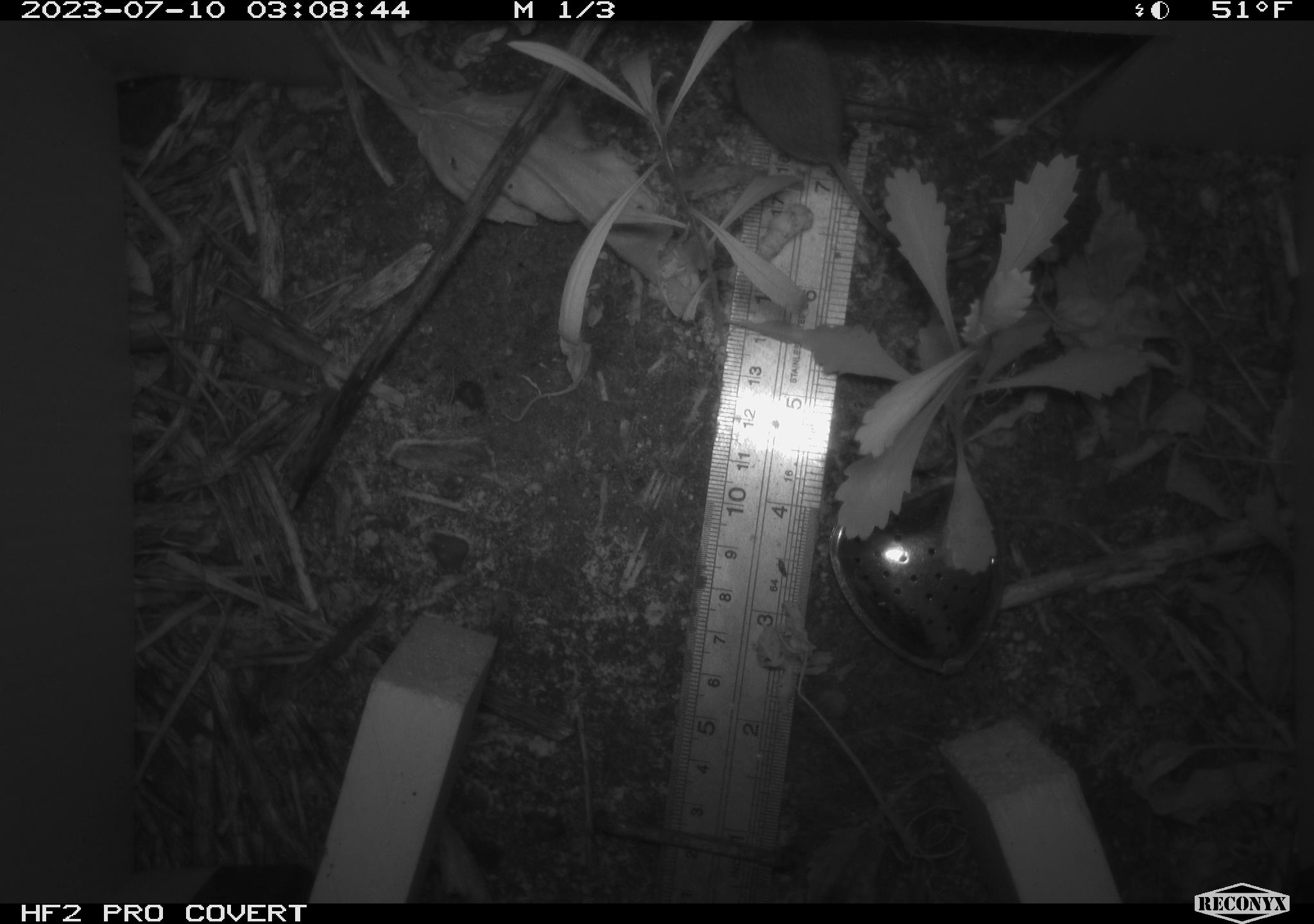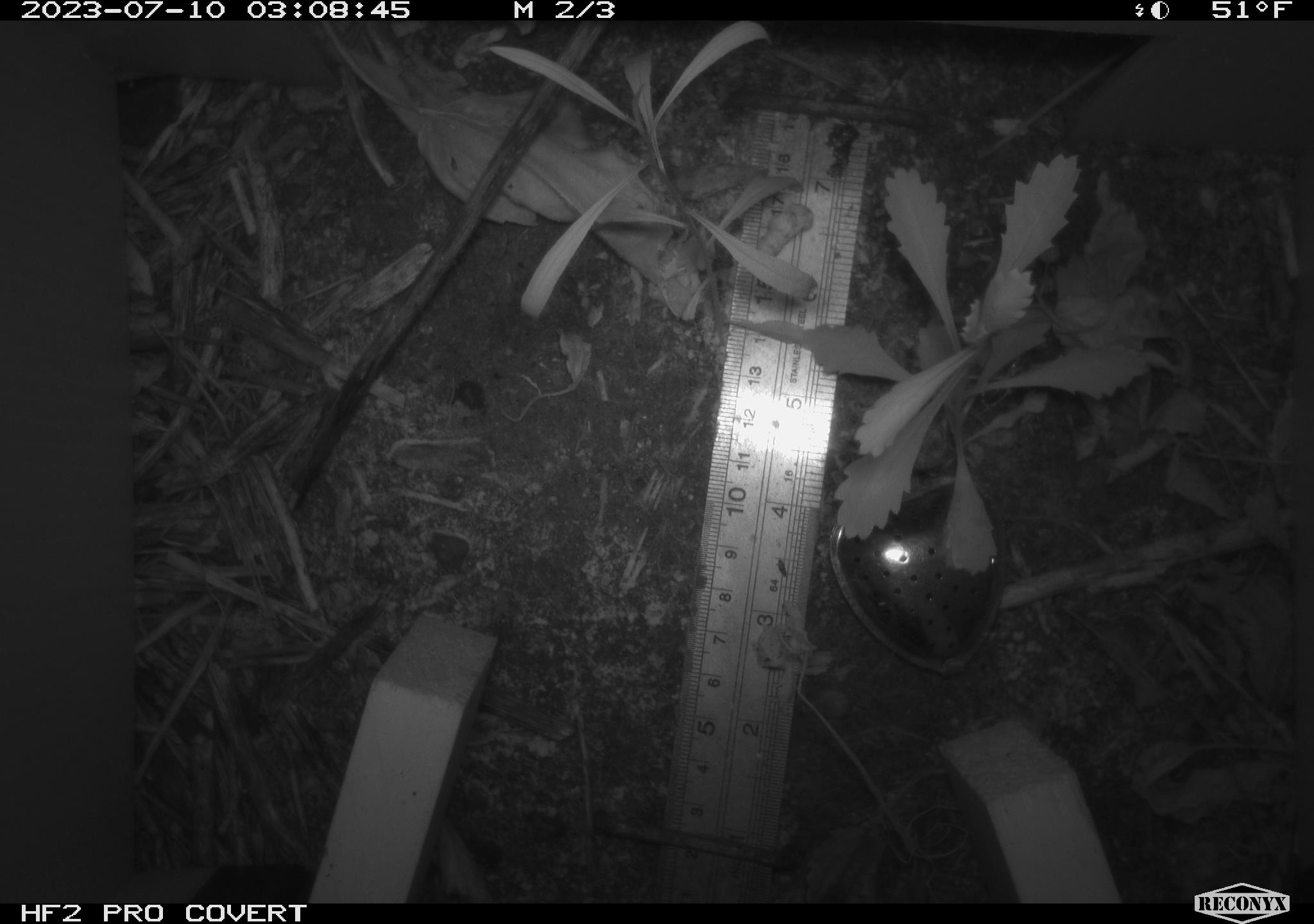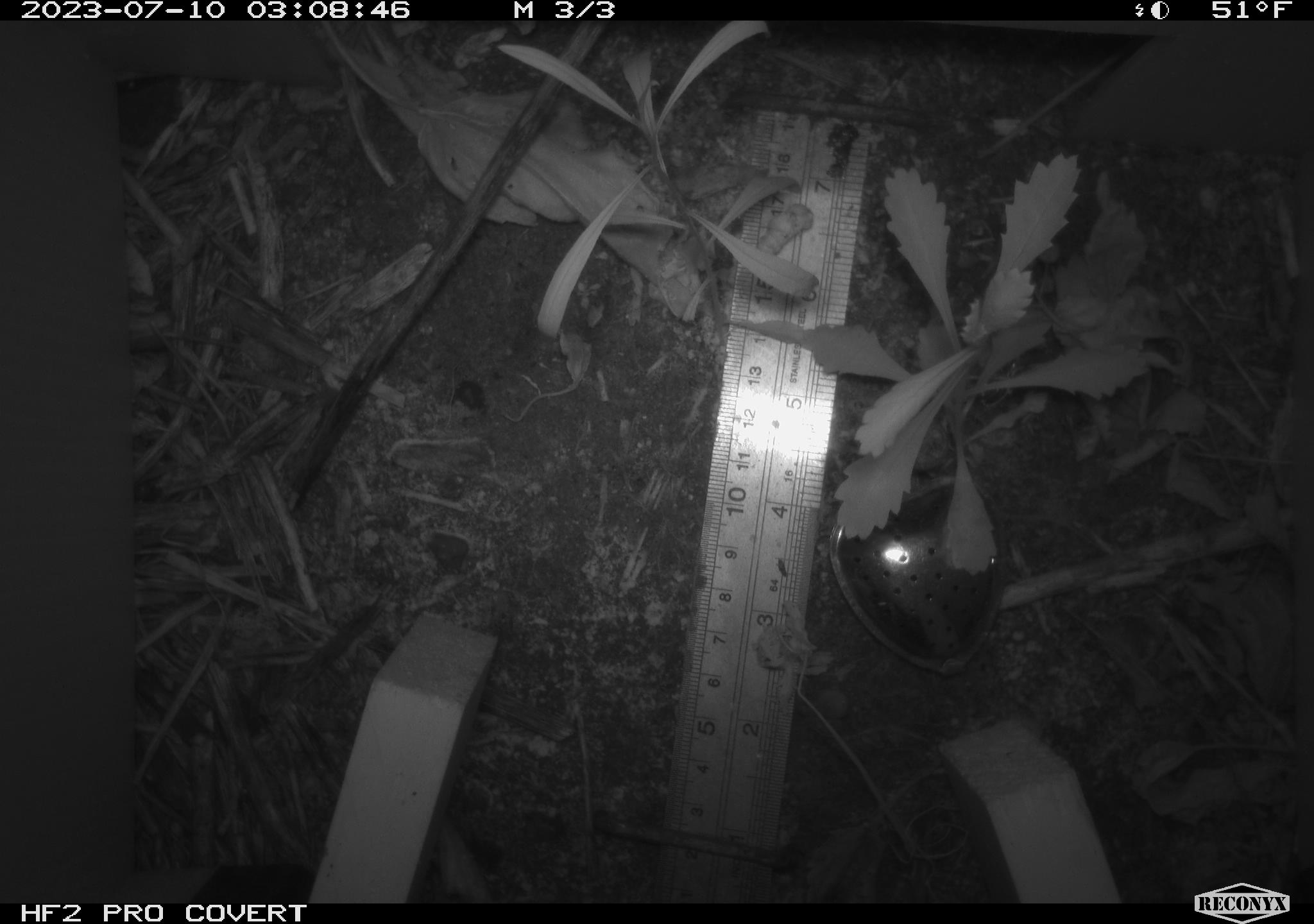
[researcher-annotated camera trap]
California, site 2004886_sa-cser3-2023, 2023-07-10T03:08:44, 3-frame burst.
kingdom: Animalia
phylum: Chordata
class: Mammalia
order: Rodentia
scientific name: Rodentia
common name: mouse species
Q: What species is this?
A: Mouse species (Rodentia).